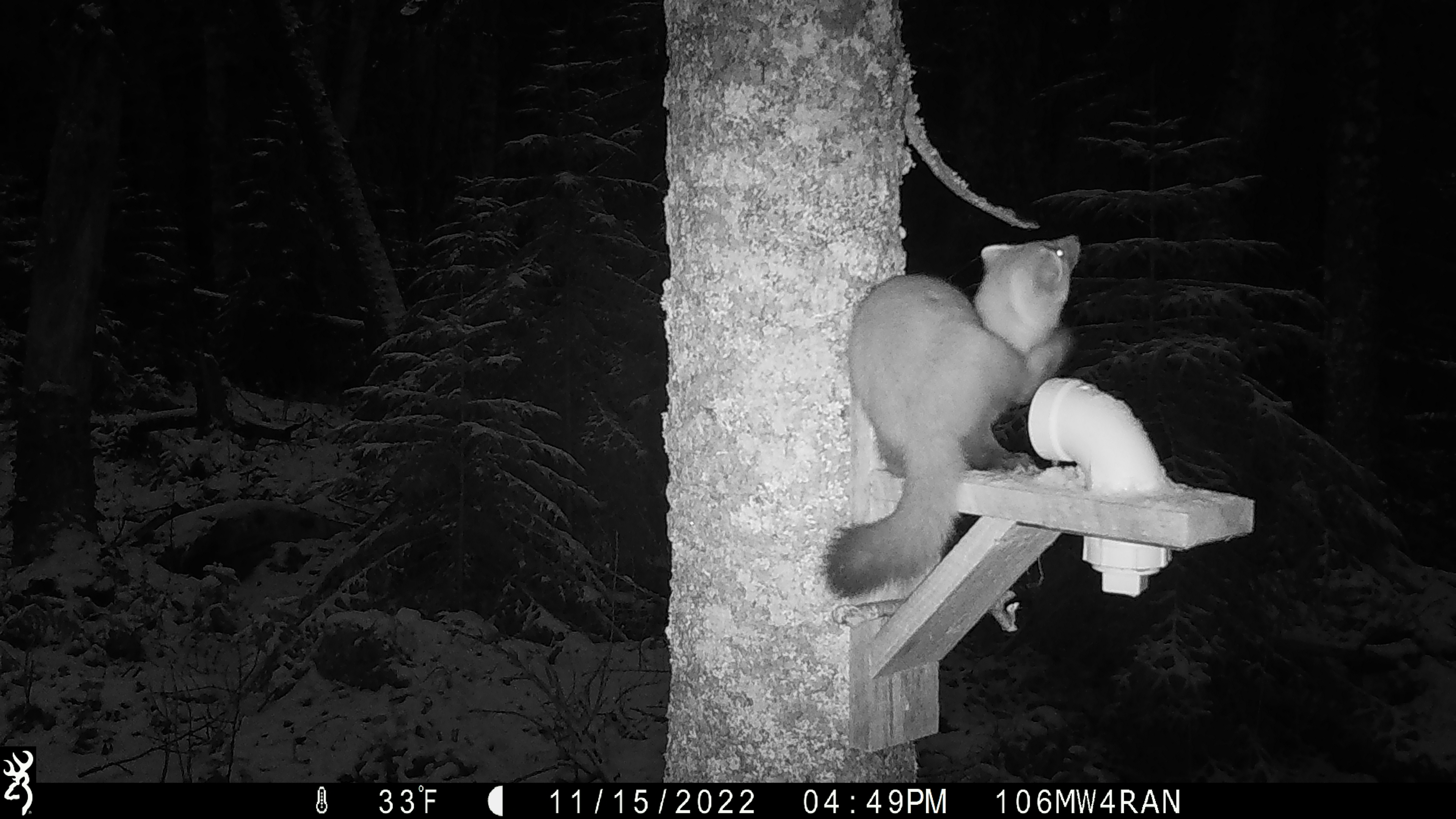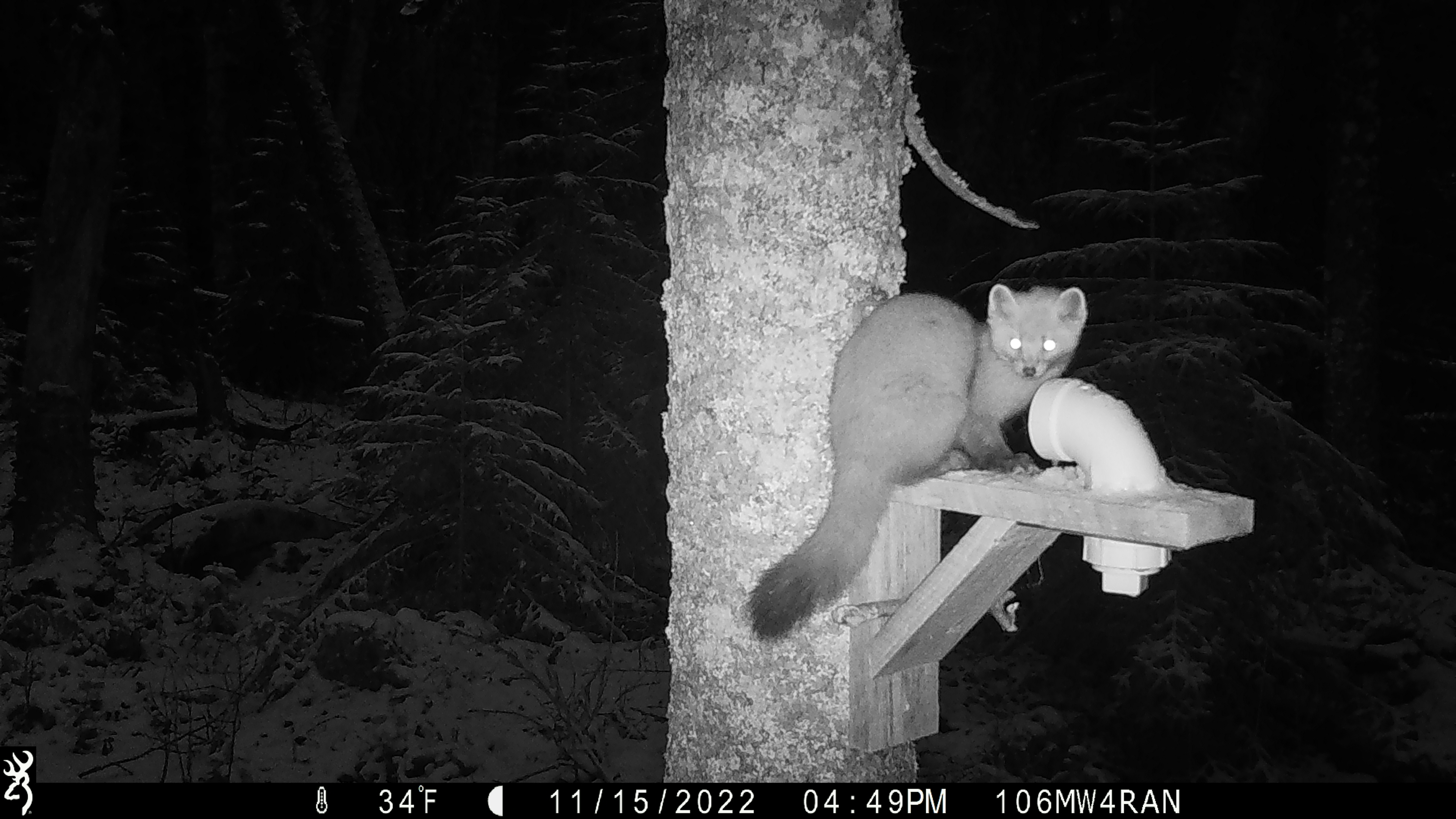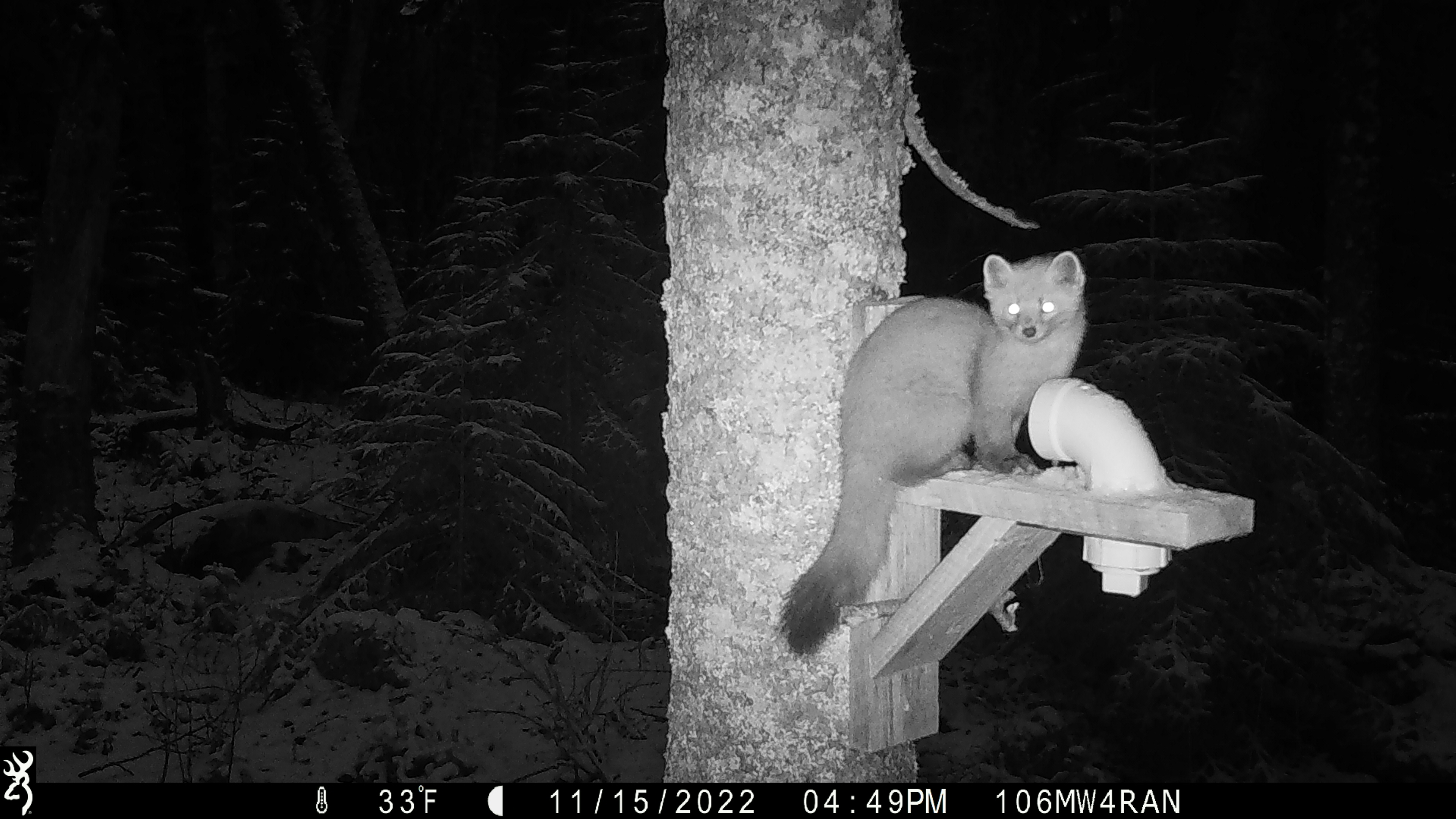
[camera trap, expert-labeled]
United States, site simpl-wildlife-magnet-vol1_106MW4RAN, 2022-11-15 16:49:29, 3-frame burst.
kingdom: Animalia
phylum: Chordata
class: Mammalia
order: Carnivora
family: Mustelidae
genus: Martes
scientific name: Martes americana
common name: american marten